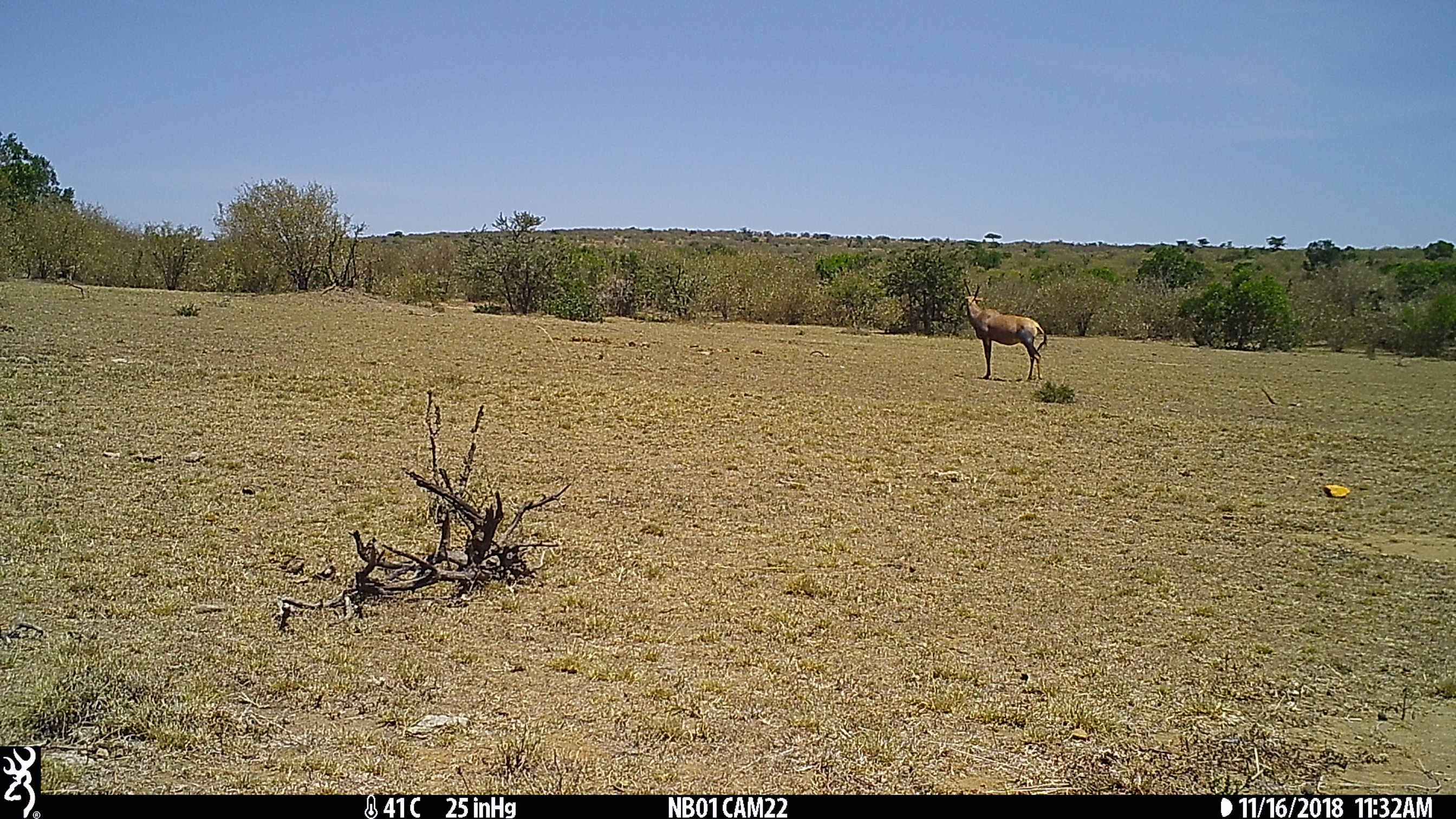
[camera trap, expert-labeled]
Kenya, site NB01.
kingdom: Animalia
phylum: Chordata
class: Mammalia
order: Artiodactyla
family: Bovidae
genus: Damaliscus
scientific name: Damaliscus lunatus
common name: topi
Topi (Damaliscus lunatus).